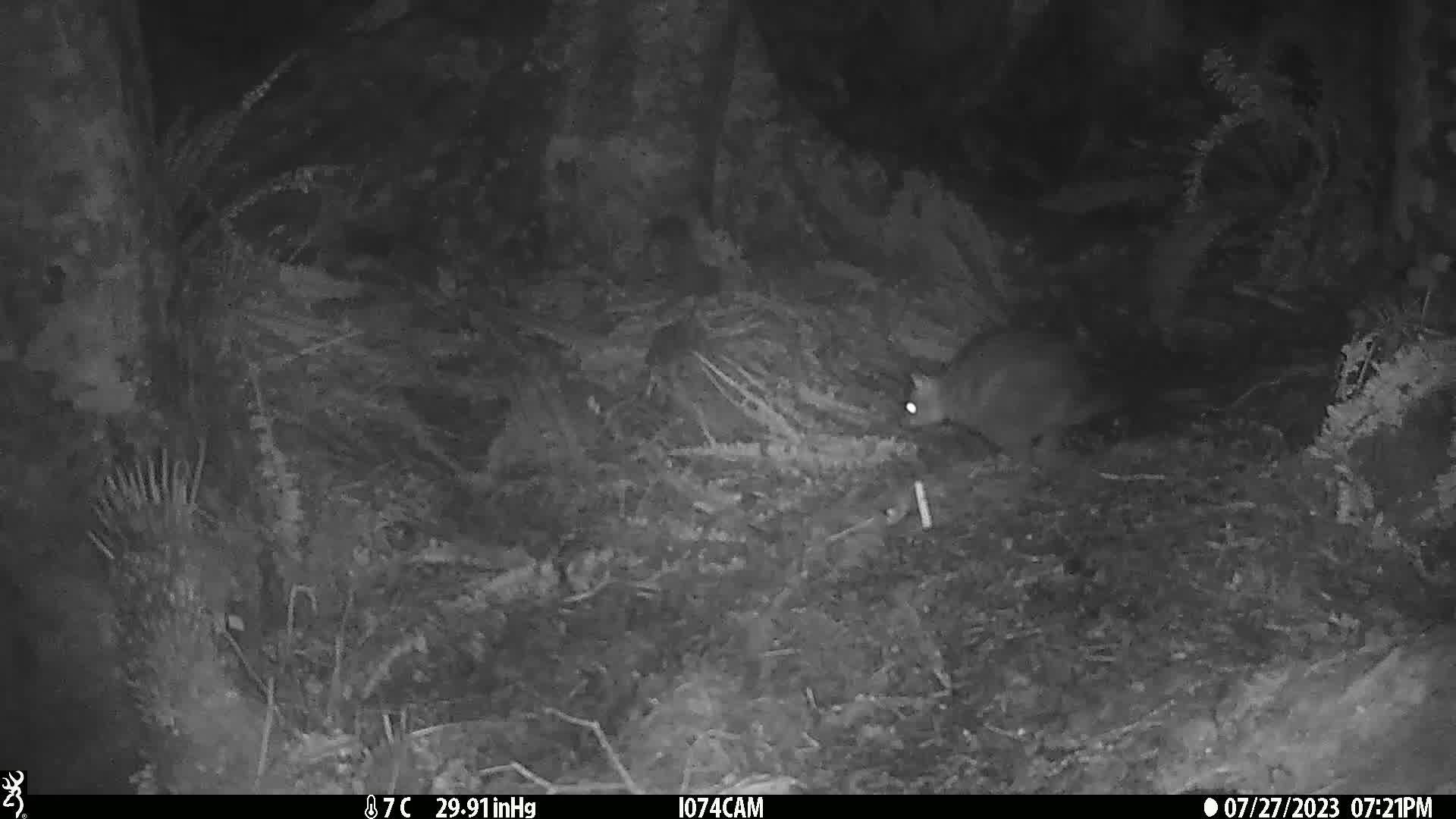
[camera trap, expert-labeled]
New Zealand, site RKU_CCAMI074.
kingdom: Animalia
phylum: Chordata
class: Mammalia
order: Diprotodontia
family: Phalangeridae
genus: Trichosurus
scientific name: Trichosurus vulpecula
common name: common brushtail possum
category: possum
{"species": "possum (common brushtail possum) (Trichosurus vulpecula)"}